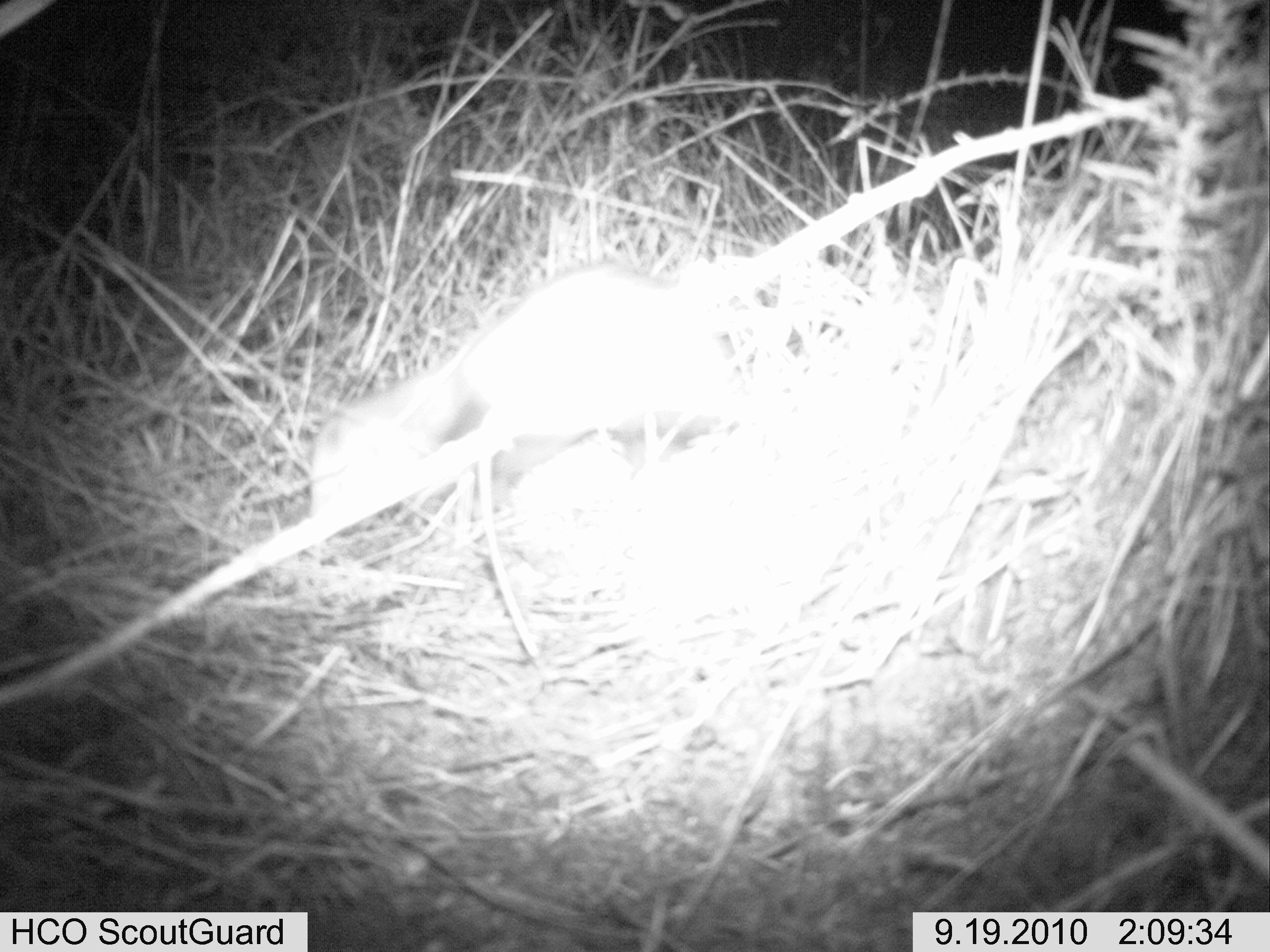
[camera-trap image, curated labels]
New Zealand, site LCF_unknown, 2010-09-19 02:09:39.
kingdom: Animalia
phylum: Chordata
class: Mammalia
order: Carnivora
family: Mustelidae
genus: Mustela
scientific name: Mustela furo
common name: ferret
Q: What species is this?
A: Ferret (Mustela furo).